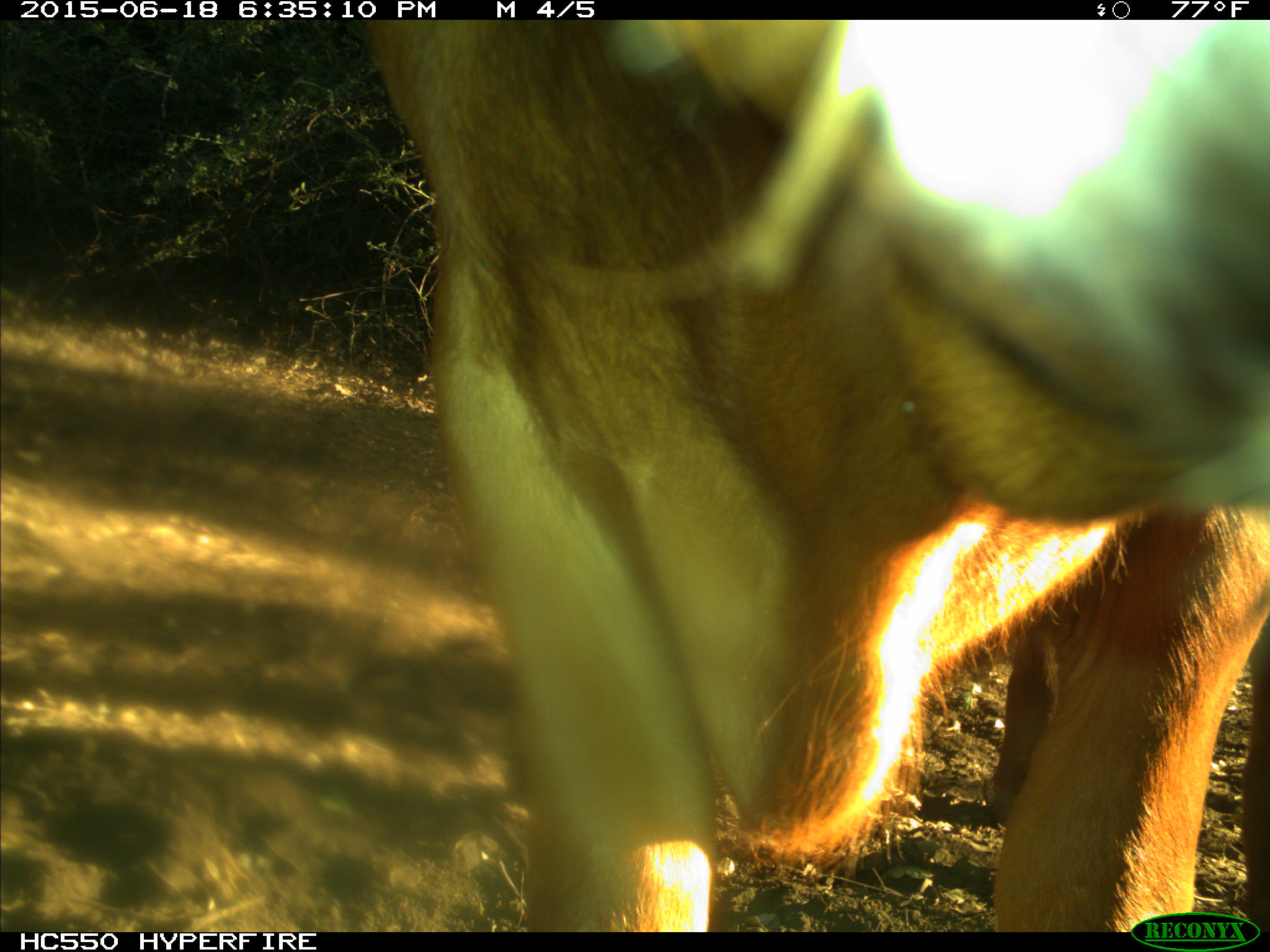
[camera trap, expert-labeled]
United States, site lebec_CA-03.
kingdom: Animalia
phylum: Chordata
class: Mammalia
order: Artiodactyla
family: Bovidae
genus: Bos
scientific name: Bos taurus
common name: domestic cow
Bos taurus (domestic cow).